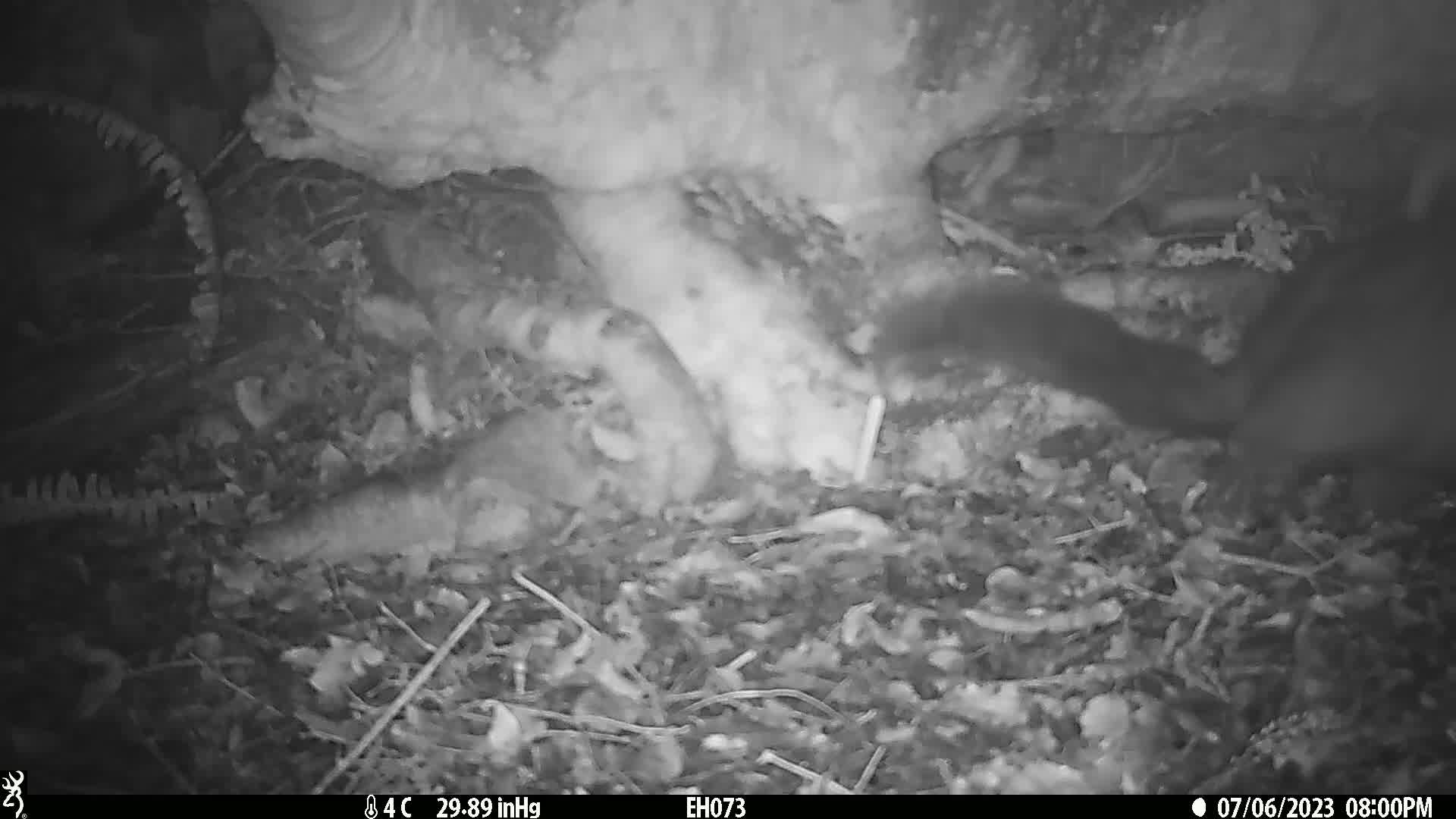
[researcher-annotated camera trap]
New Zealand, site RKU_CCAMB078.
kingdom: Animalia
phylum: Chordata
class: Mammalia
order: Diprotodontia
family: Phalangeridae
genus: Trichosurus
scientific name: Trichosurus vulpecula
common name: common brushtail possum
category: possum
Possum (common brushtail possum) (Trichosurus vulpecula).